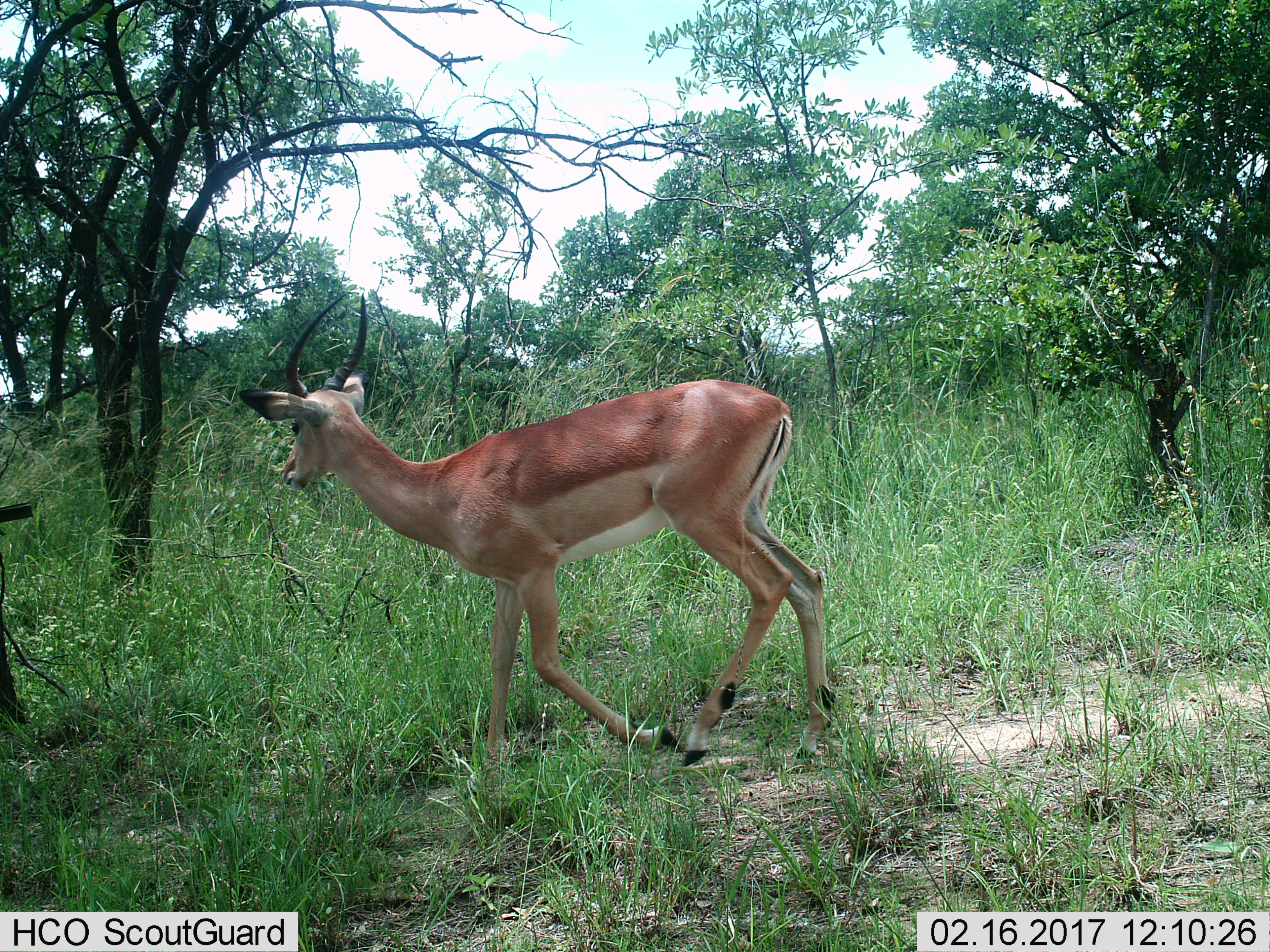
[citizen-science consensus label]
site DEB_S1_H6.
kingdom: Animalia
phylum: Chordata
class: Mammalia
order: Artiodactyla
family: Bovidae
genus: Aepyceros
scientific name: Aepyceros melampus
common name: impala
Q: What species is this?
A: Impala (Aepyceros melampus).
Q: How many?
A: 1.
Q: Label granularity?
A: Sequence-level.